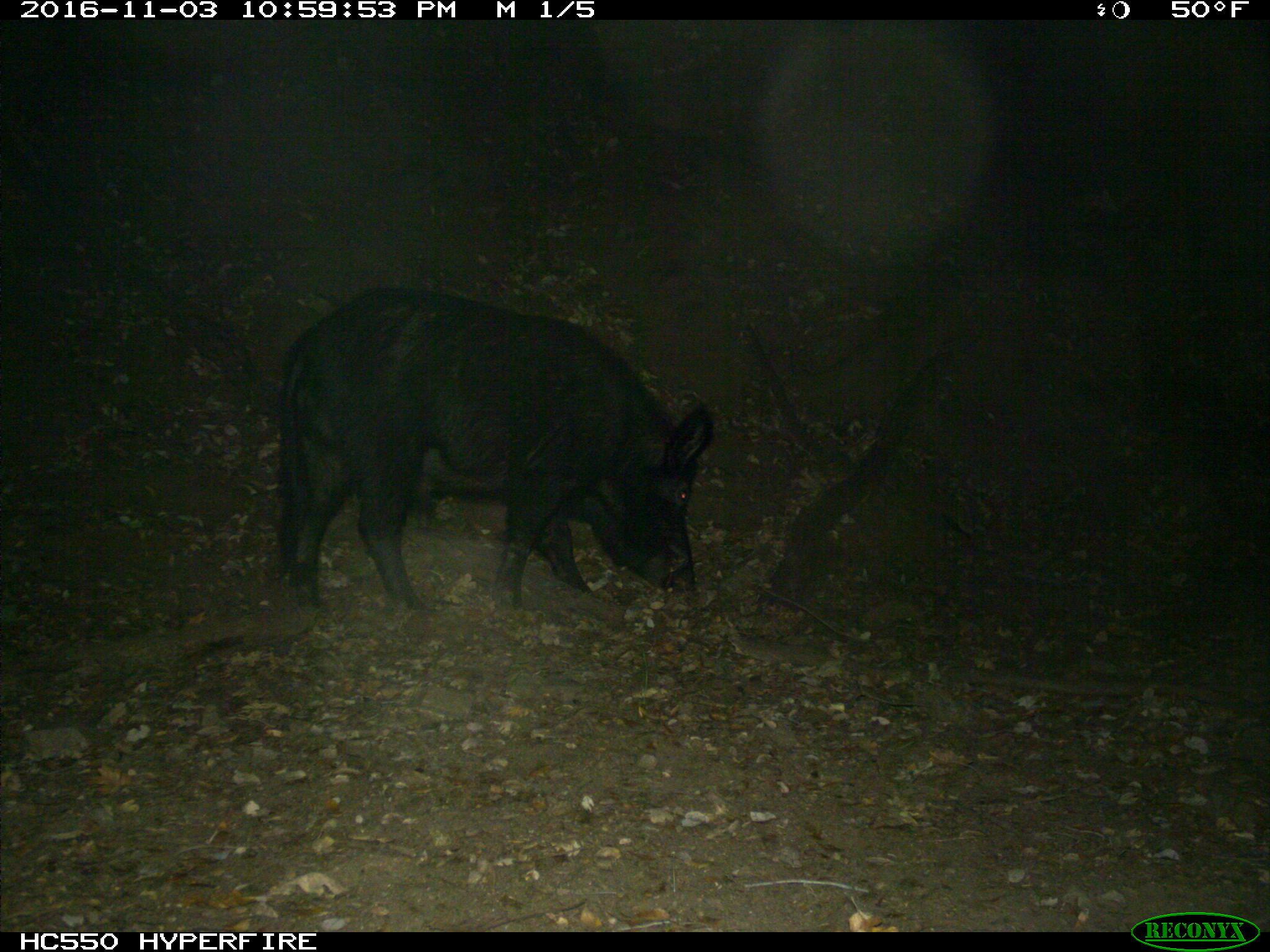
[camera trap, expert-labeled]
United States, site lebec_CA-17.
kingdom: Animalia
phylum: Chordata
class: Mammalia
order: Artiodactyla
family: Suidae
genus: Sus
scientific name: Sus scrofa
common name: wild boar